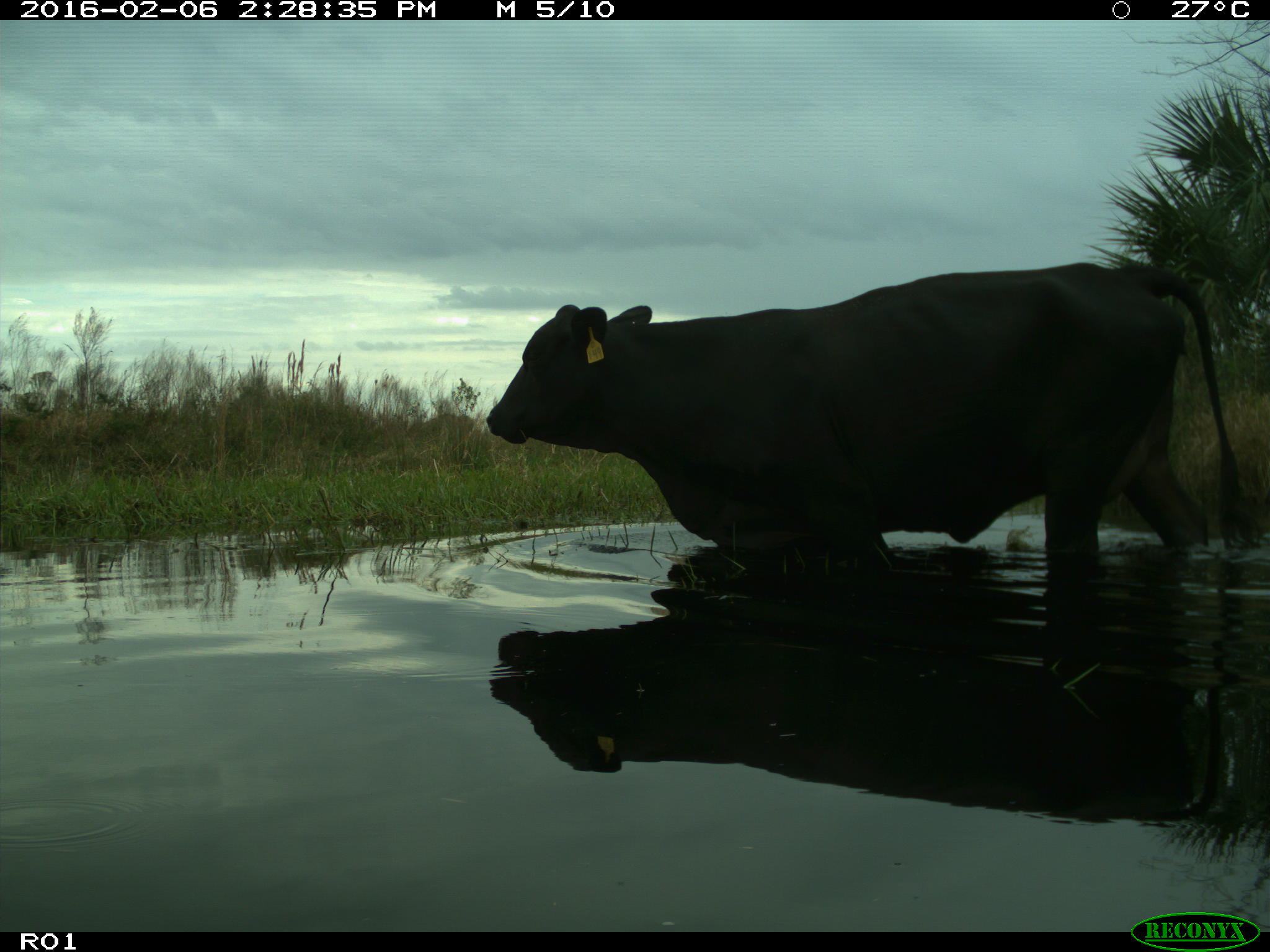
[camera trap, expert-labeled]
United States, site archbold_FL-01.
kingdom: Animalia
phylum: Chordata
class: Mammalia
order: Artiodactyla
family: Bovidae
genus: Bos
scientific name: Bos taurus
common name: domestic cow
Bos taurus (domestic cow).